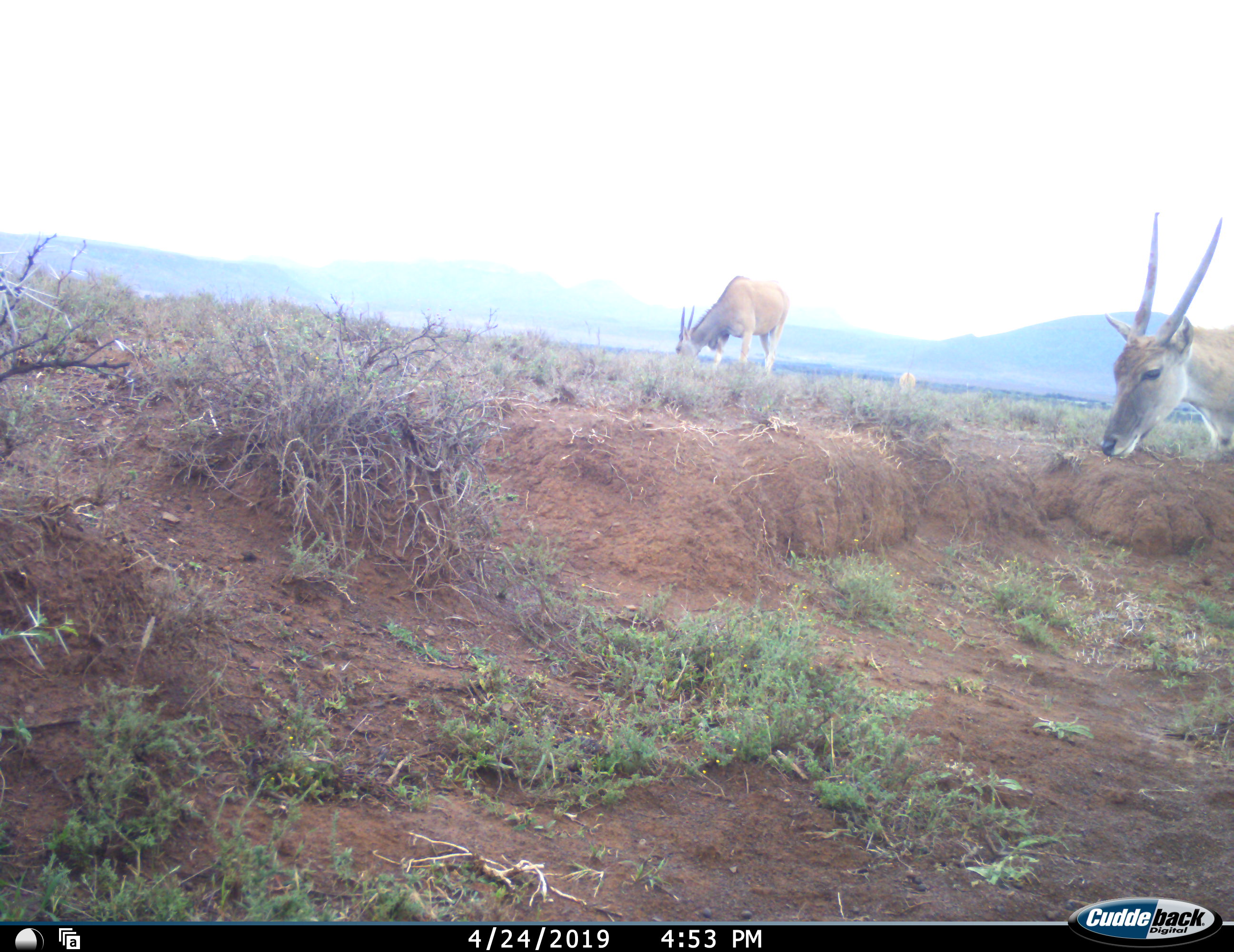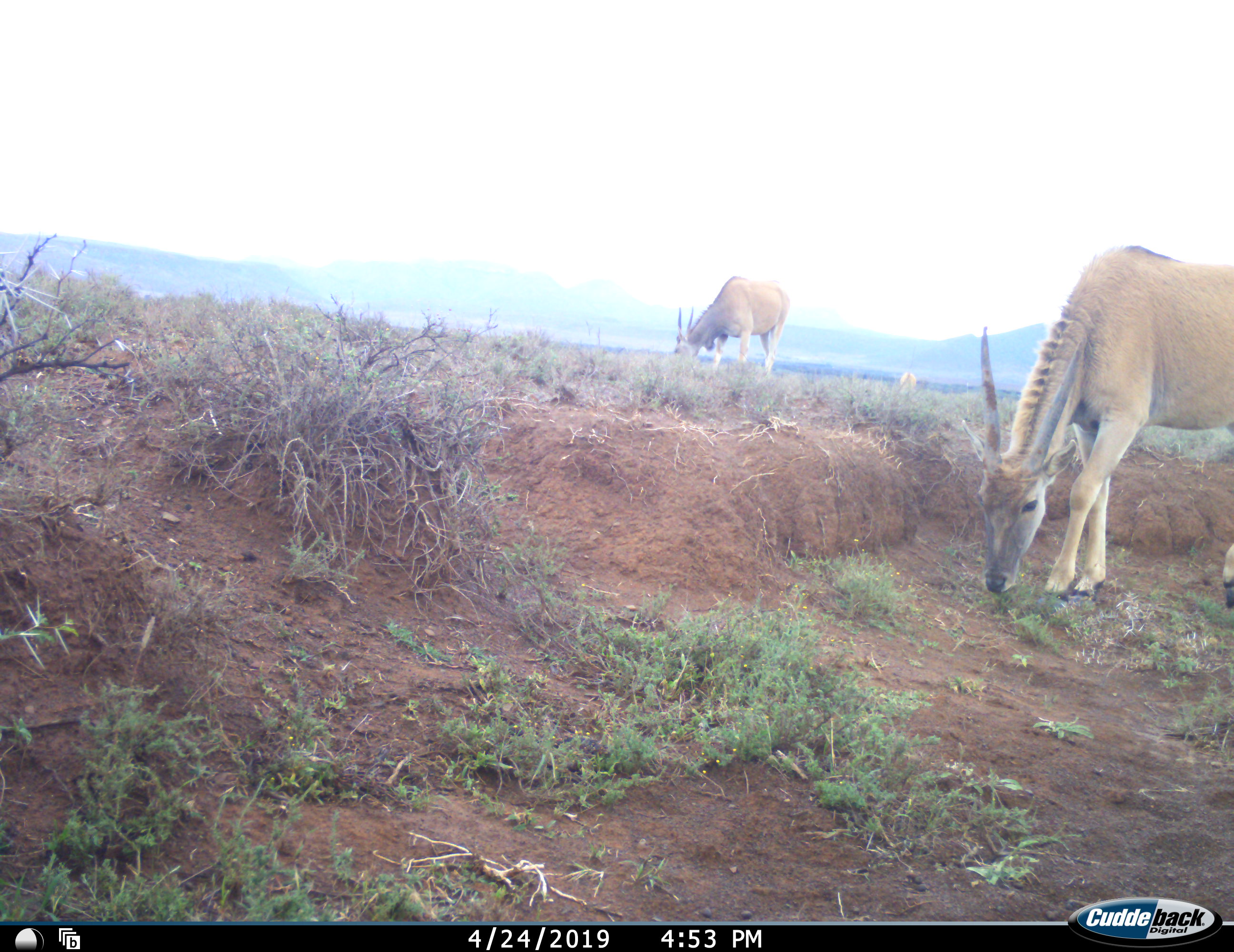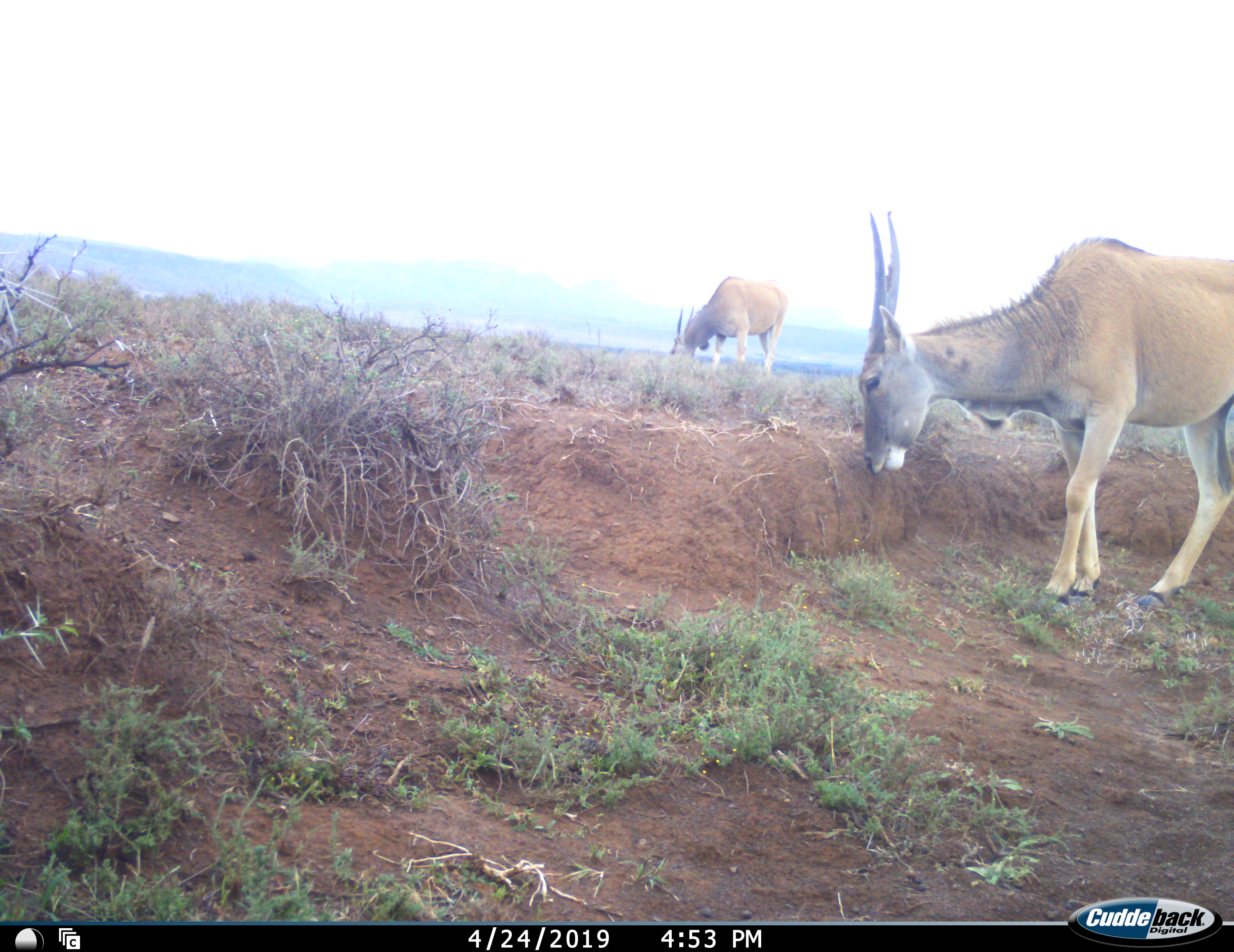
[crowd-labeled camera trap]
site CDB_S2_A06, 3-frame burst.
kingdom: Animalia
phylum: Chordata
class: Mammalia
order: Artiodactyla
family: Bovidae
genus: Tragelaphus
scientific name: Tragelaphus oryx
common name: eland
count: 2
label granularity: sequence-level